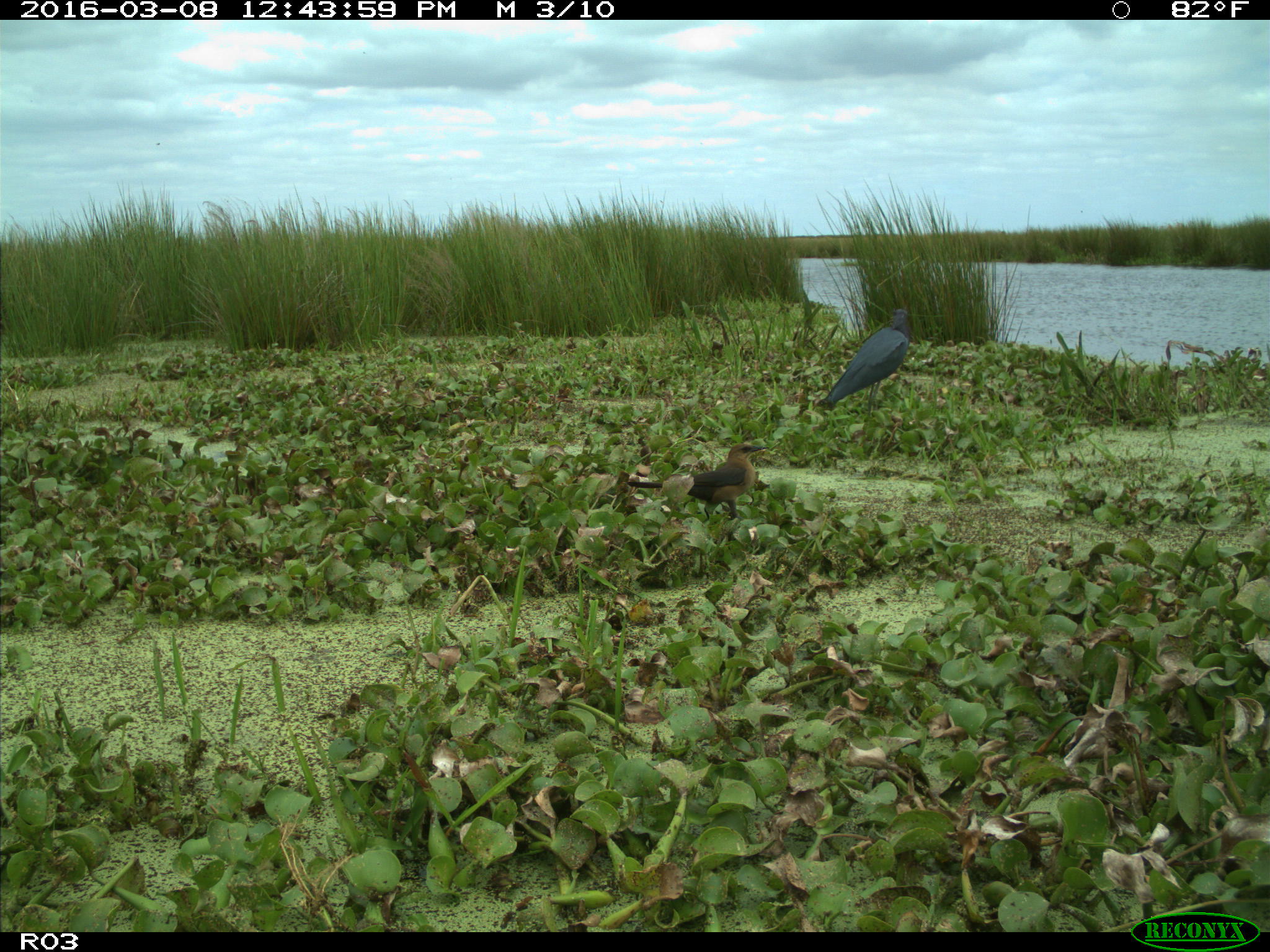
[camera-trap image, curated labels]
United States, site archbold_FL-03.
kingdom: Animalia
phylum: Chordata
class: Aves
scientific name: Aves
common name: birds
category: unidentified bird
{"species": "unidentified bird (birds) (Aves)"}